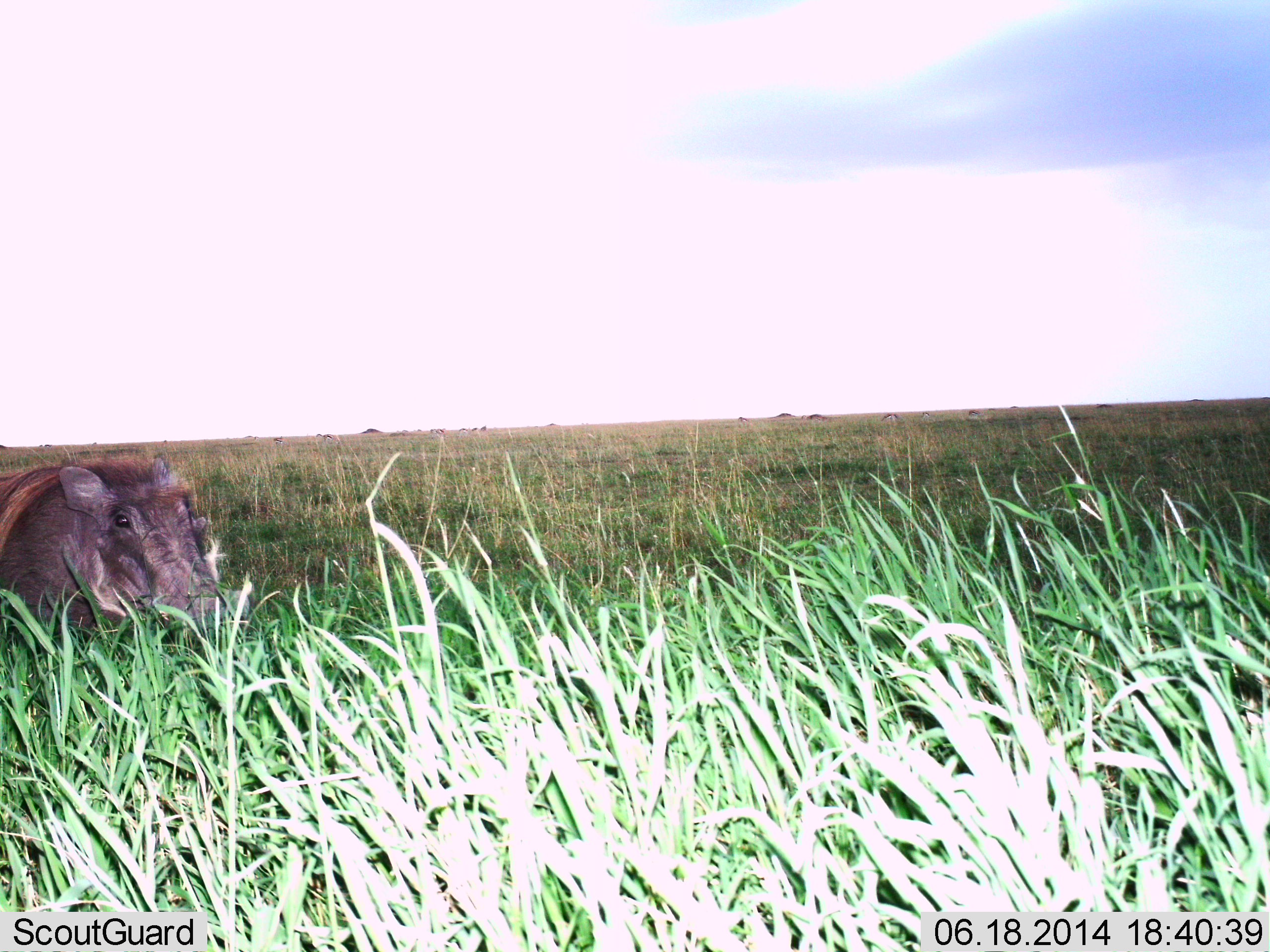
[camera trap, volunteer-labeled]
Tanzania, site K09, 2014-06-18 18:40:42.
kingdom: Animalia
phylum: Chordata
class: Mammalia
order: Artiodactyla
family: Suidae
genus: Phacochoerus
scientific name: Phacochoerus africanus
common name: warthog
Warthog (Phacochoerus africanus), count 1. Behavior (volunteer vote fractions): standing 100%, resting 0%, moving 0%, interacting 0%. Young present (vote fraction): 0%. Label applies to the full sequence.